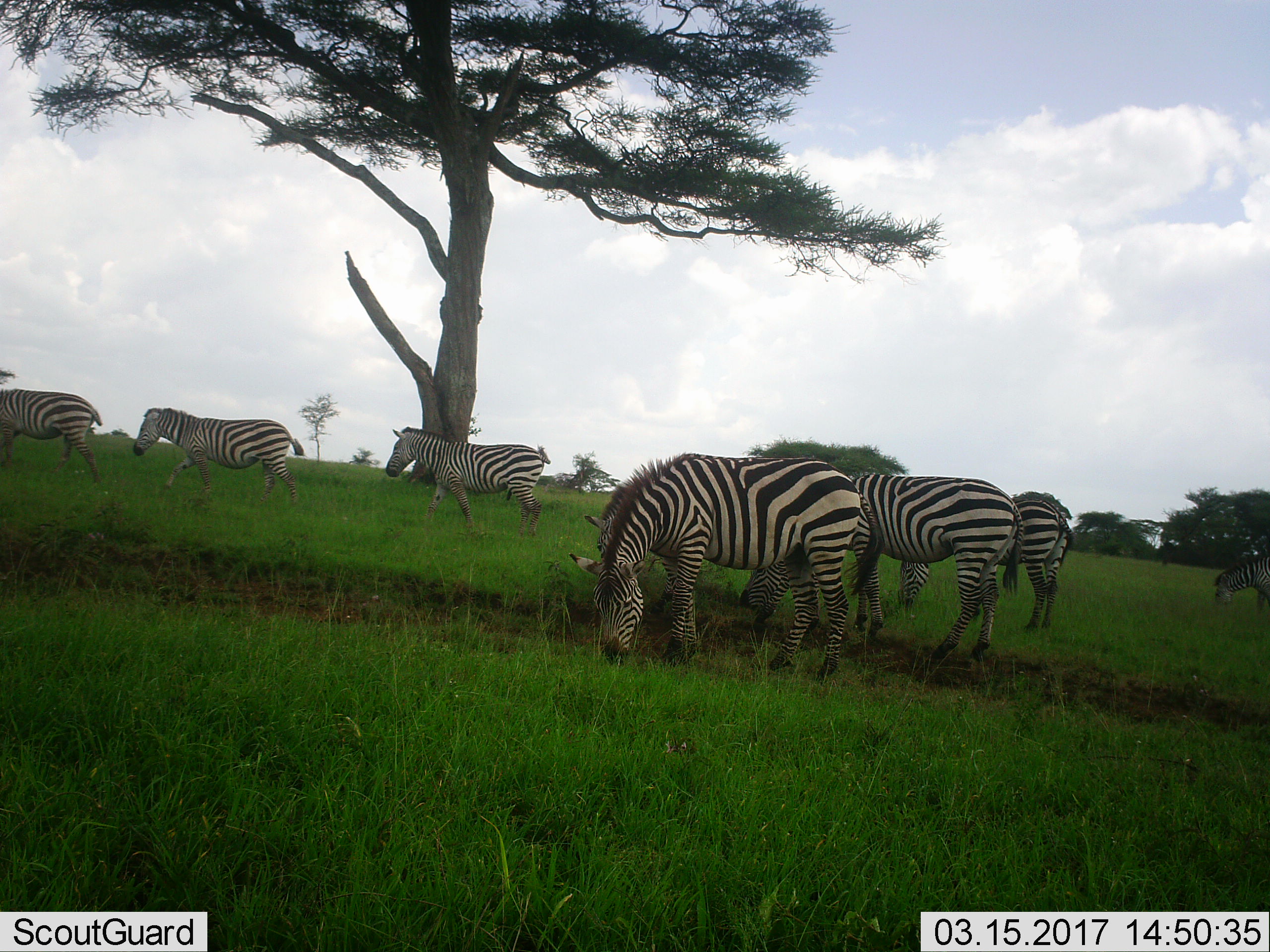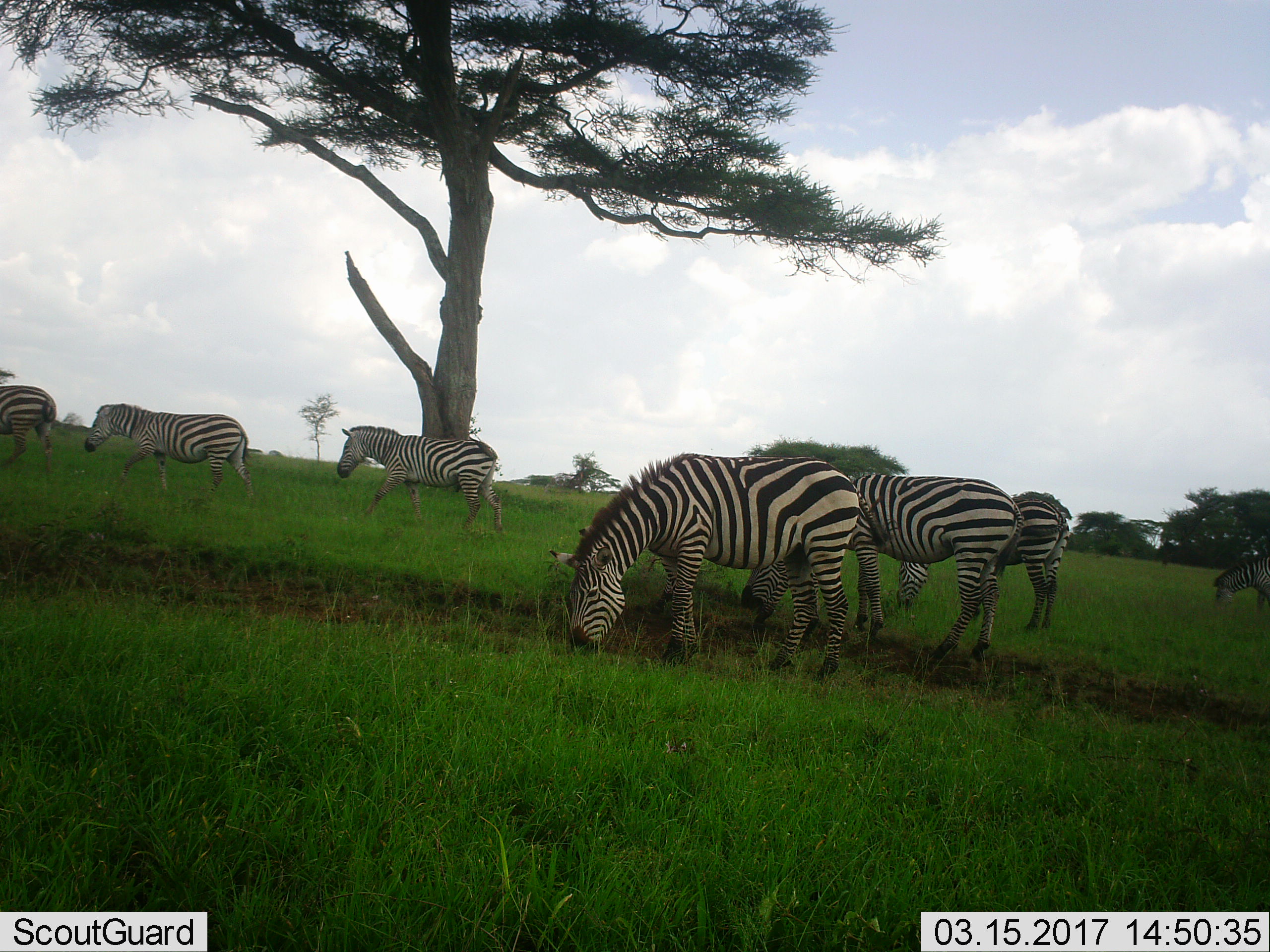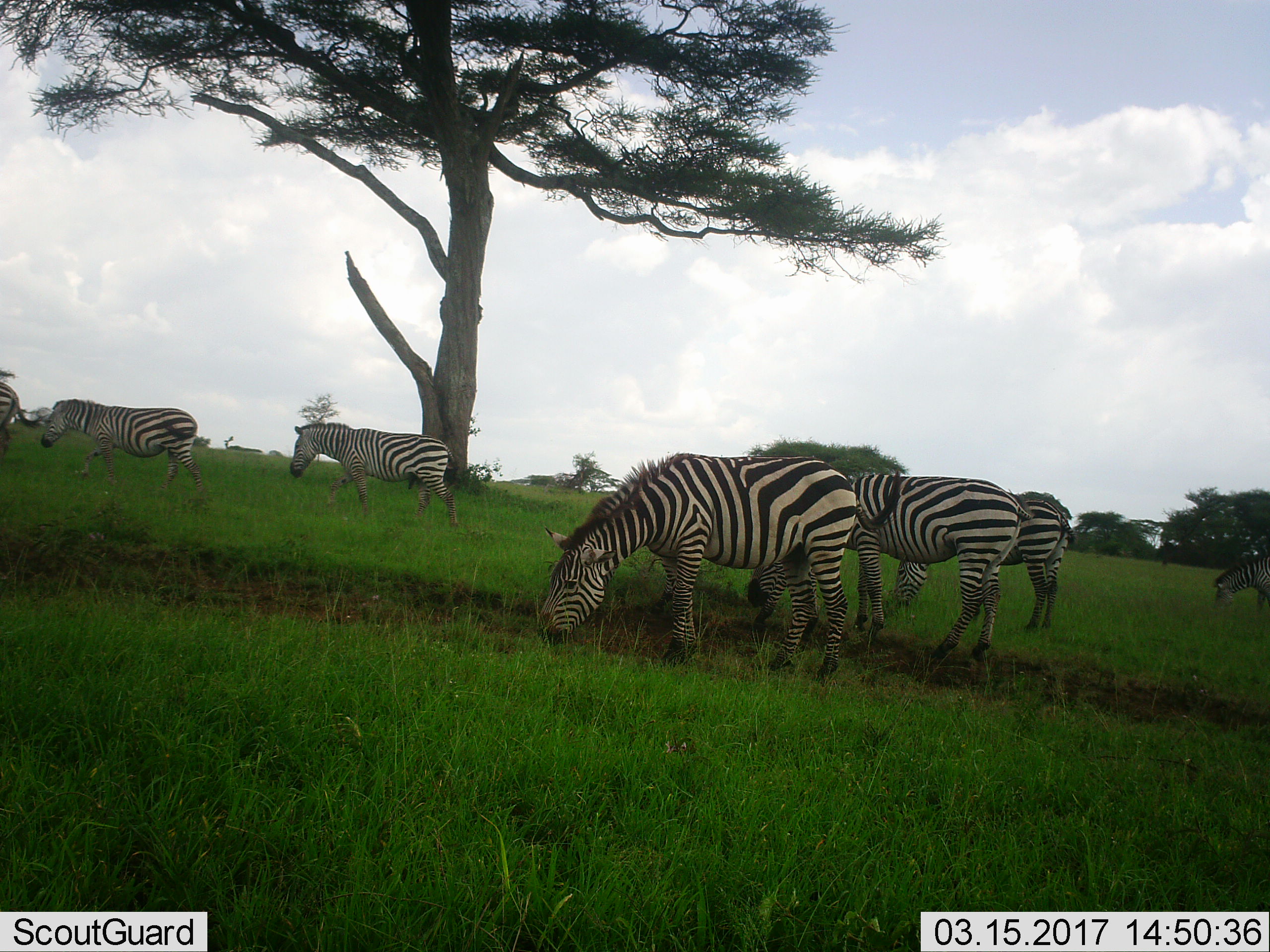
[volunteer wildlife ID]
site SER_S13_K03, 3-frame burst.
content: unidentified animal